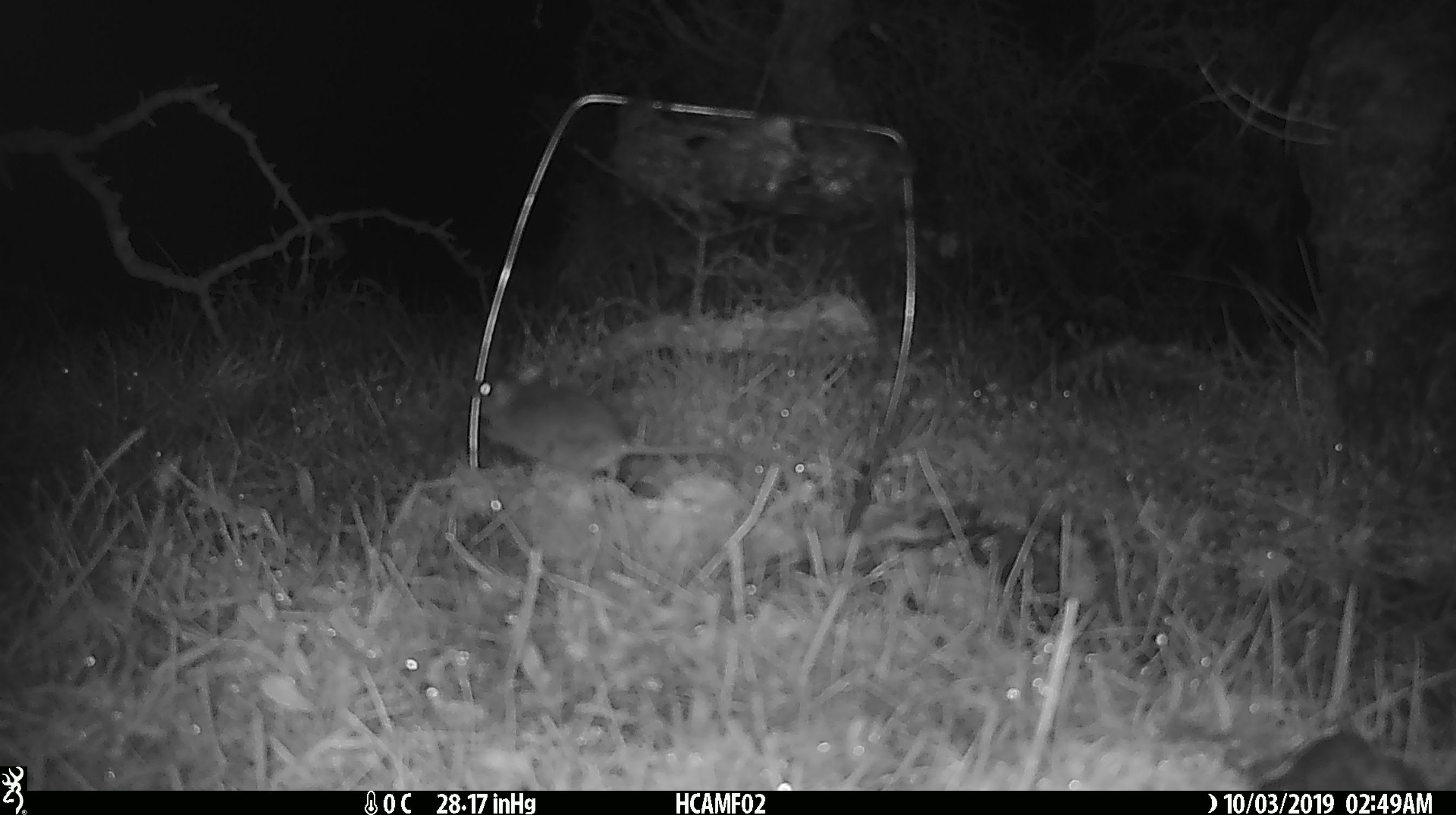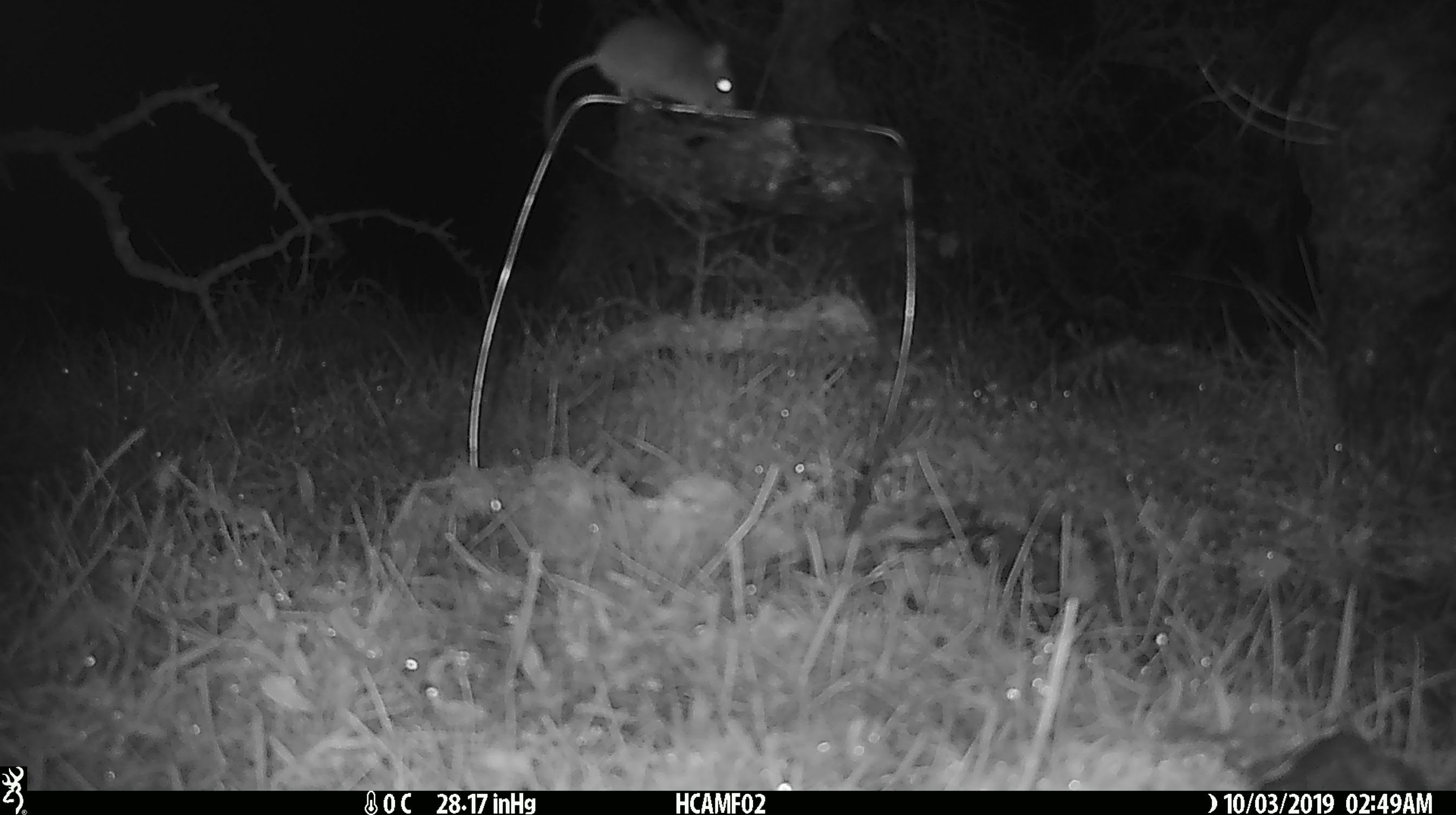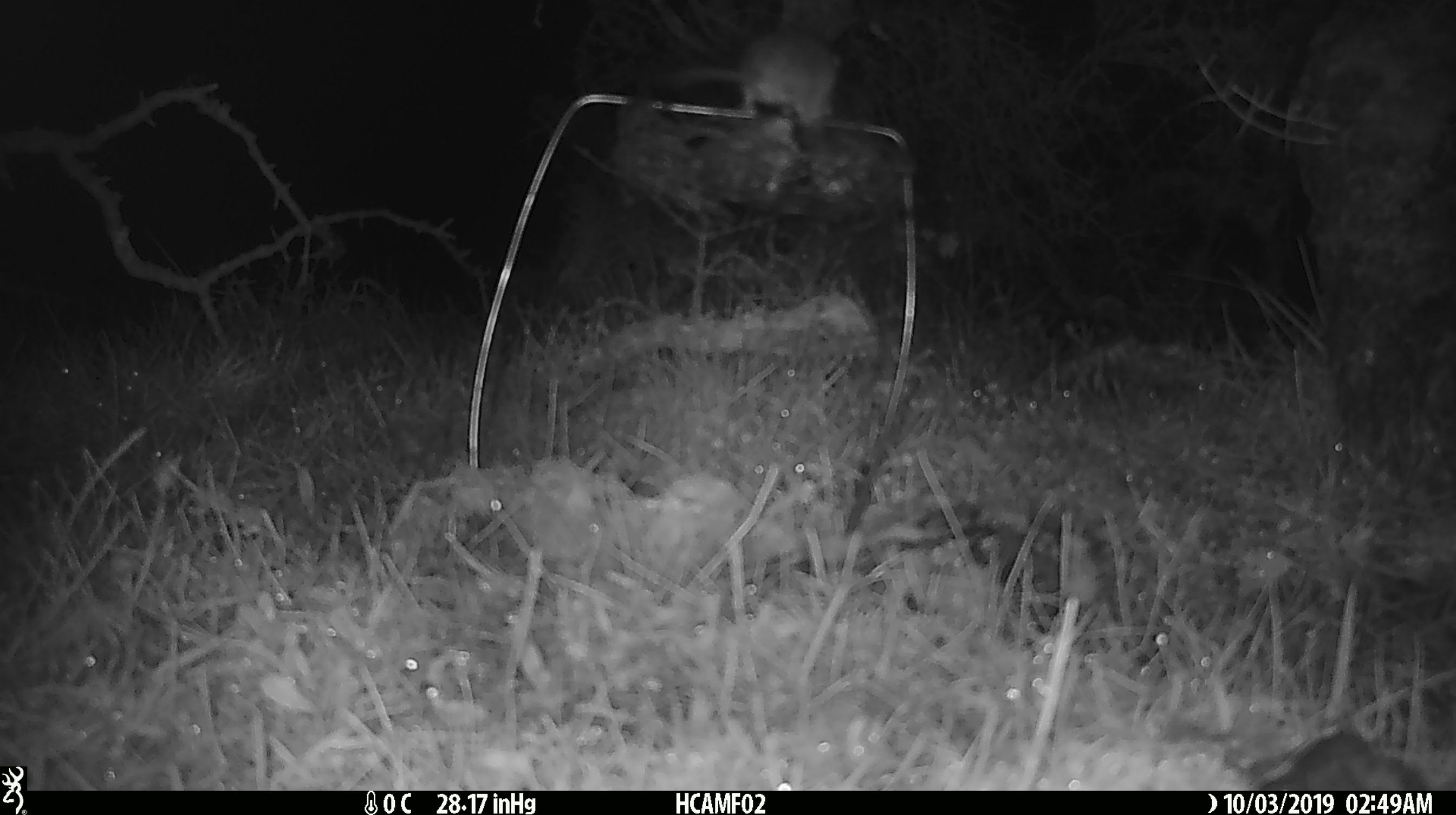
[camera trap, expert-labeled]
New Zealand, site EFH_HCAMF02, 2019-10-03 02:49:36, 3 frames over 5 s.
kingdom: Animalia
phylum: Chordata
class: Mammalia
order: Rodentia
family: Muridae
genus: Mus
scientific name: Mus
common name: mouse